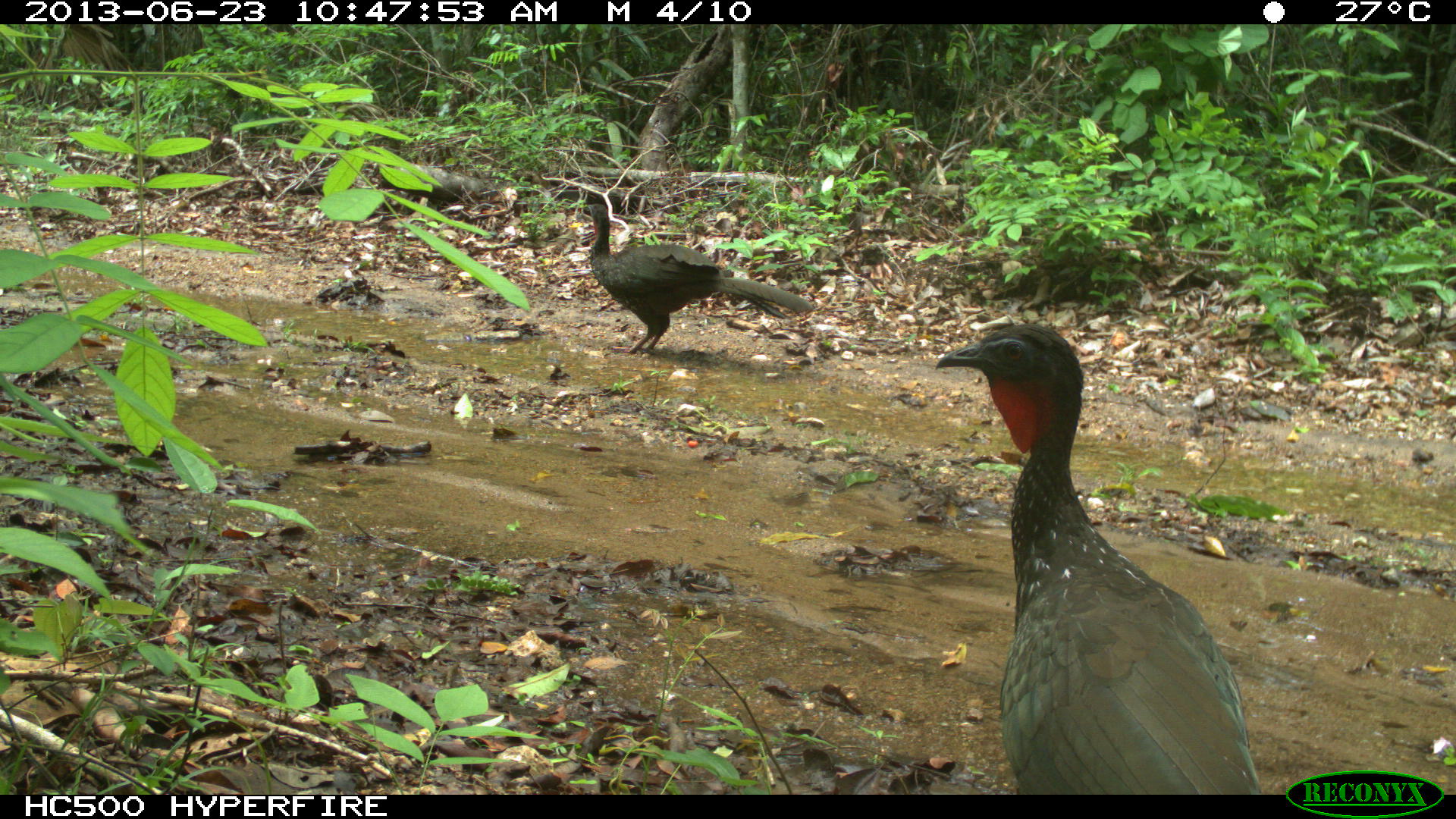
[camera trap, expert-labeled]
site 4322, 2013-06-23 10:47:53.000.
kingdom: Animalia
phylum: Chordata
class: Aves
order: Galliformes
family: Cracidae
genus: Penelope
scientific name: Penelope purpurascens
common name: crested guan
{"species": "Penelope purpurascens (crested guan)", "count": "2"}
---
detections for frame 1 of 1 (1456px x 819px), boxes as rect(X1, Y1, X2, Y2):
penelope purpurascens: rect(937, 319, 1263, 794); rect(581, 202, 812, 358)